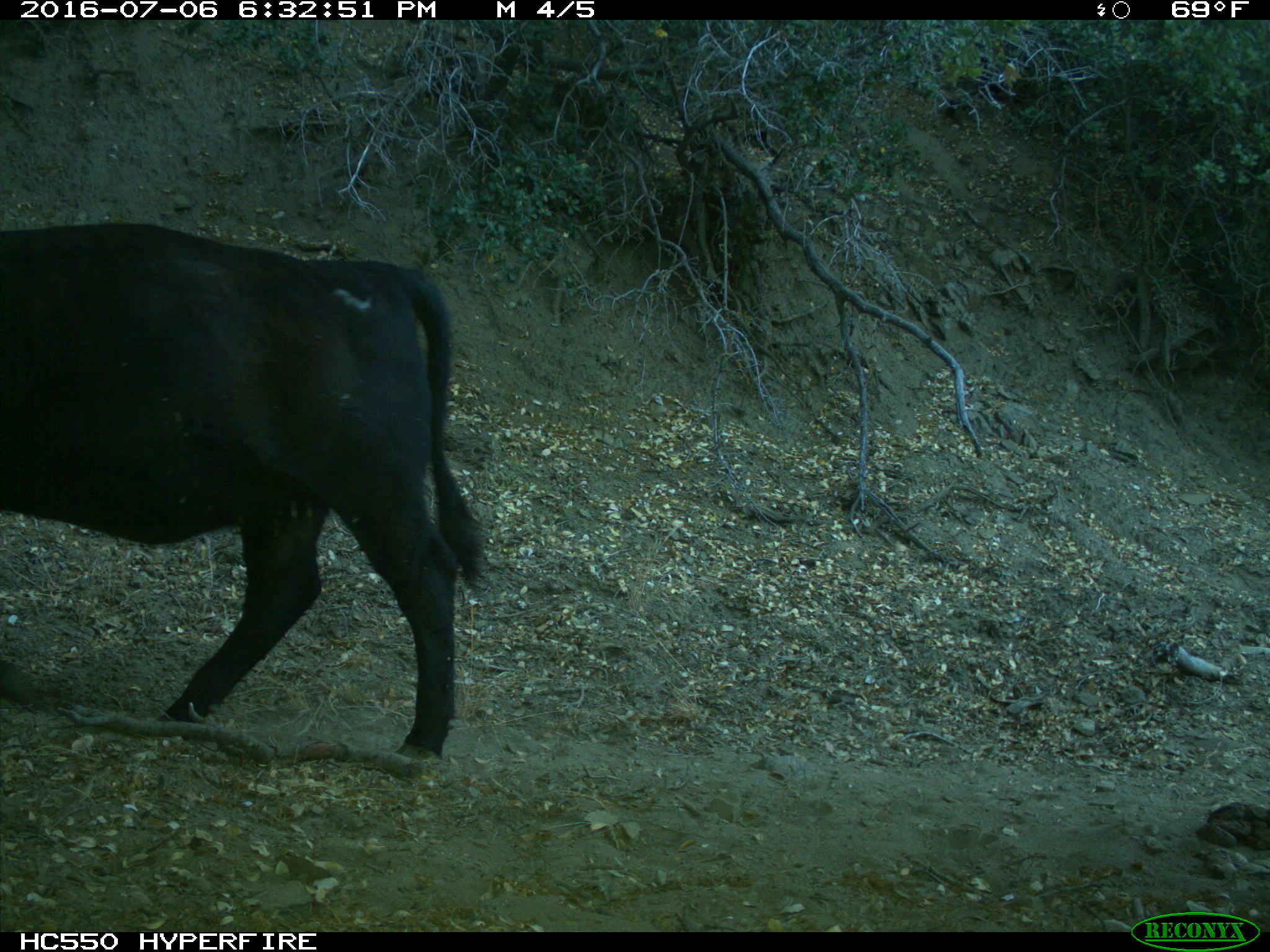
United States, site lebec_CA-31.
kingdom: Animalia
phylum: Chordata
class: Mammalia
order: Artiodactyla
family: Bovidae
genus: Bos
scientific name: Bos taurus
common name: domestic cow